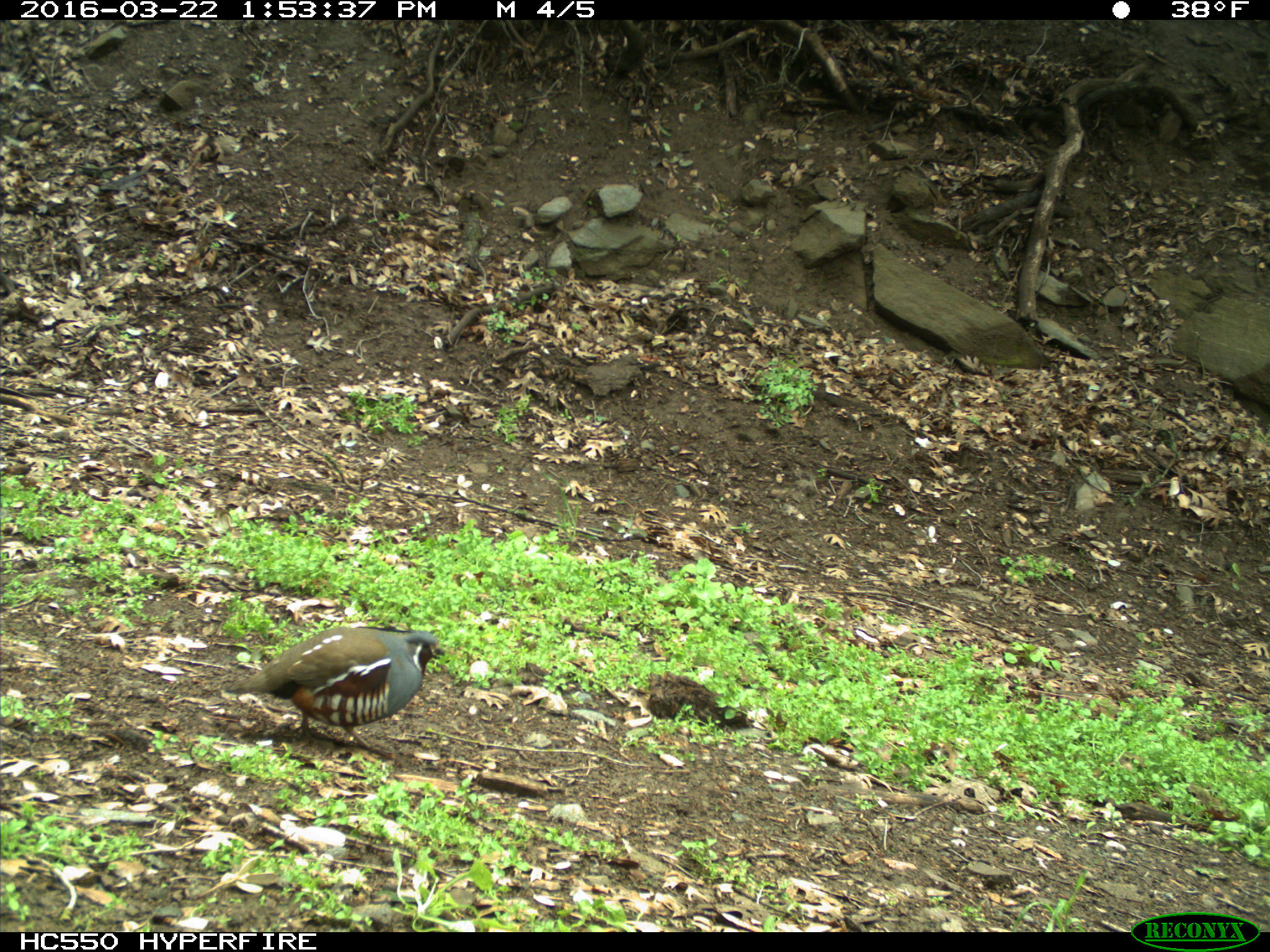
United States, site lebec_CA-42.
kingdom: Animalia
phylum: Chordata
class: Aves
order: Galliformes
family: Odontophoridae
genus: Callipepla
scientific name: Callipepla californica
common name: california quail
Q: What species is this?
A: Callipepla californica (california quail).